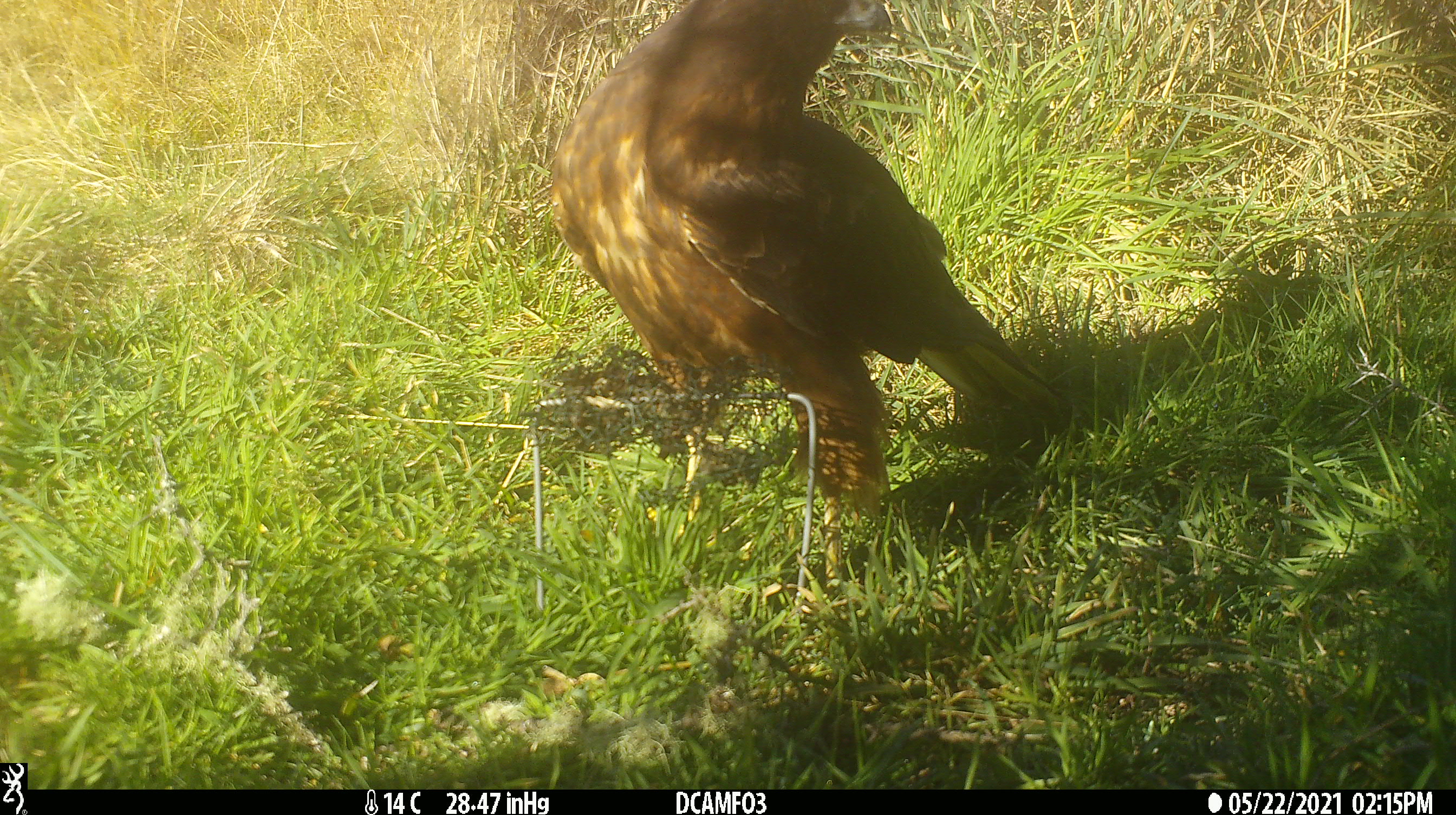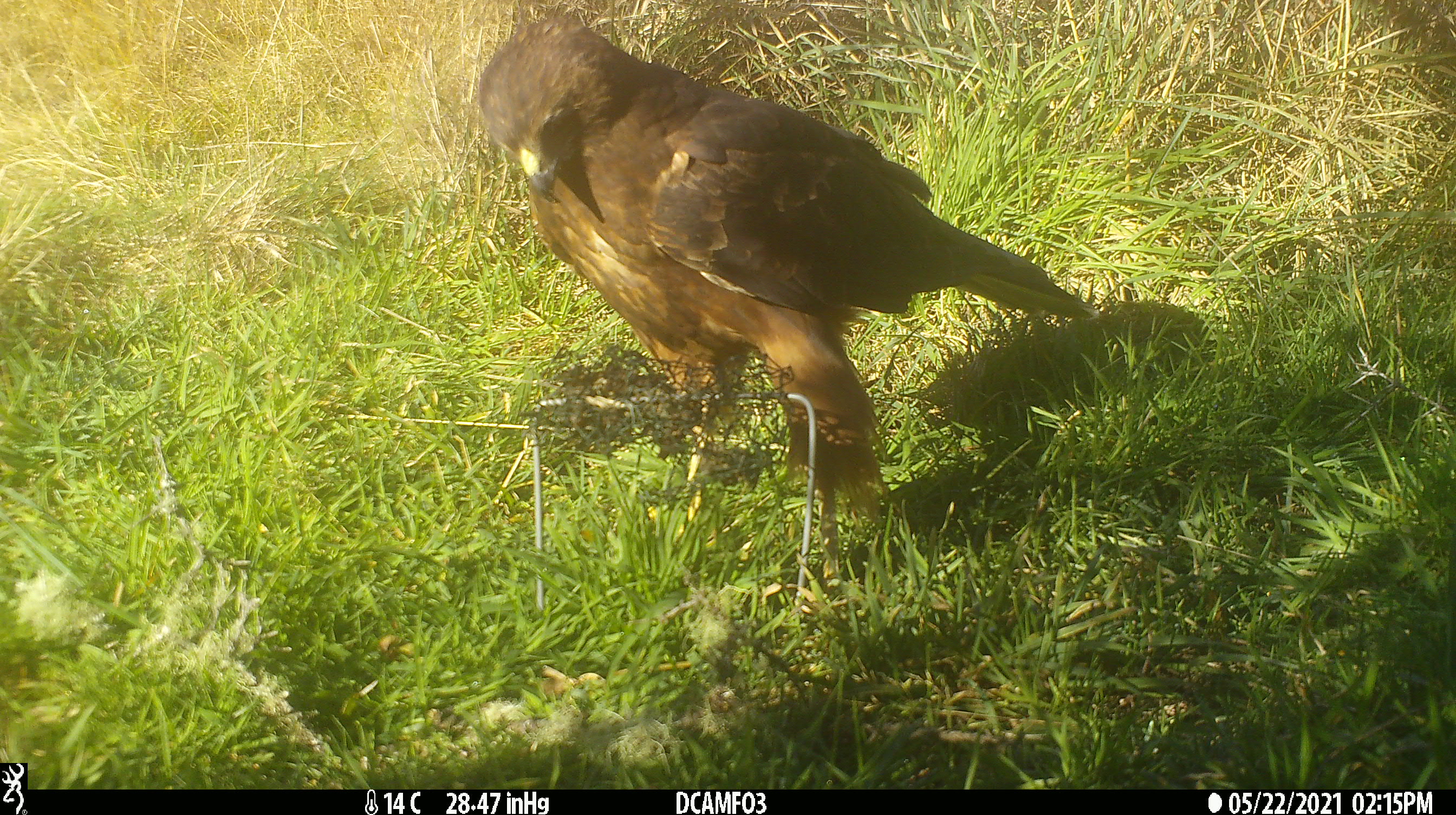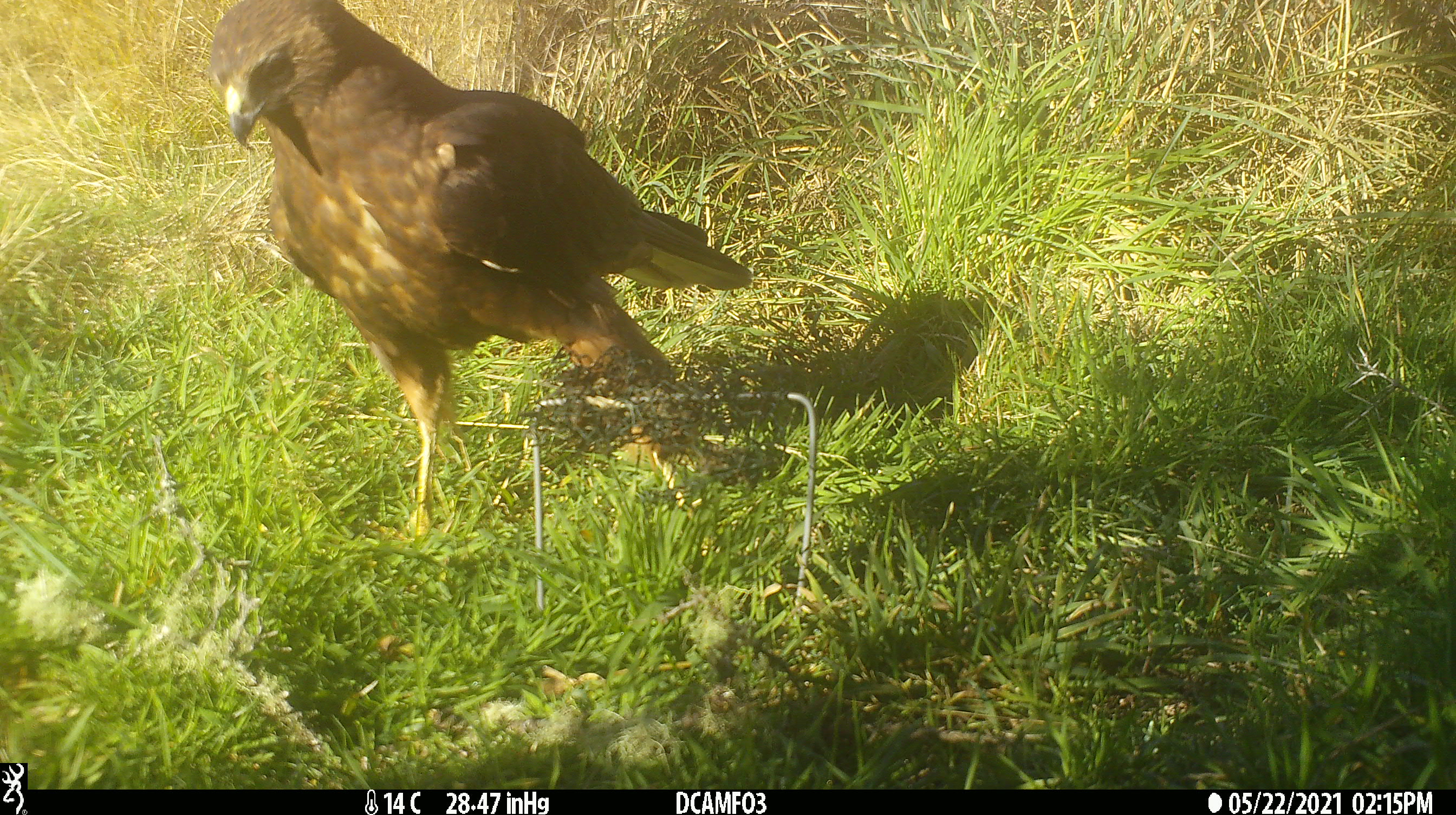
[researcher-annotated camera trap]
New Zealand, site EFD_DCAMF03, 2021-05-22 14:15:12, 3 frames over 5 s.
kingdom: Animalia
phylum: Chordata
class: Aves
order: Accipitriformes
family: Accipitridae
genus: Circus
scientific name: Circus approximans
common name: swamp harrier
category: harrier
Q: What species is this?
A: Harrier (swamp harrier) (Circus approximans).